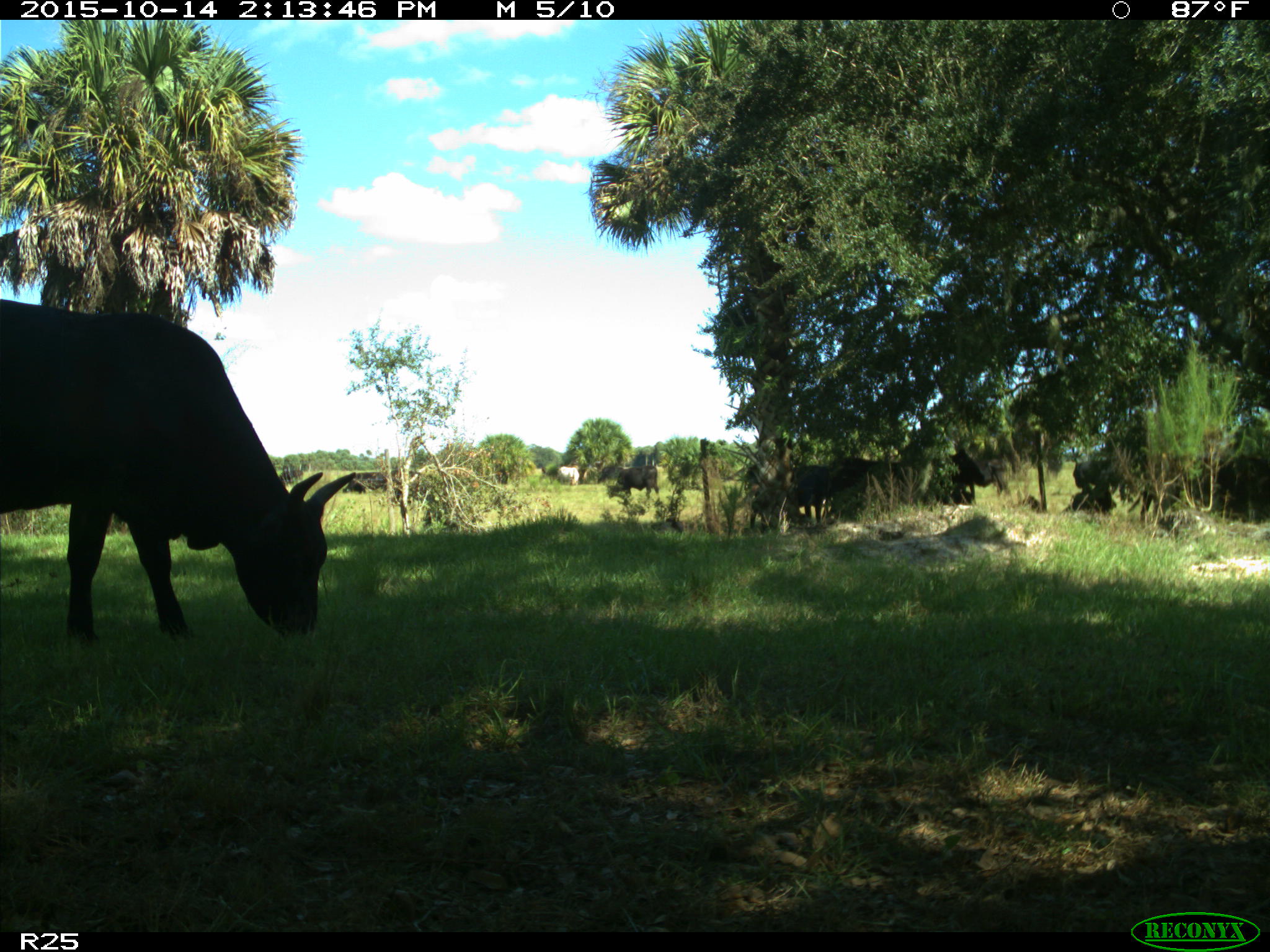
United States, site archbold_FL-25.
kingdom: Animalia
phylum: Chordata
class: Mammalia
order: Artiodactyla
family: Bovidae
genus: Bos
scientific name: Bos taurus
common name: domestic cow